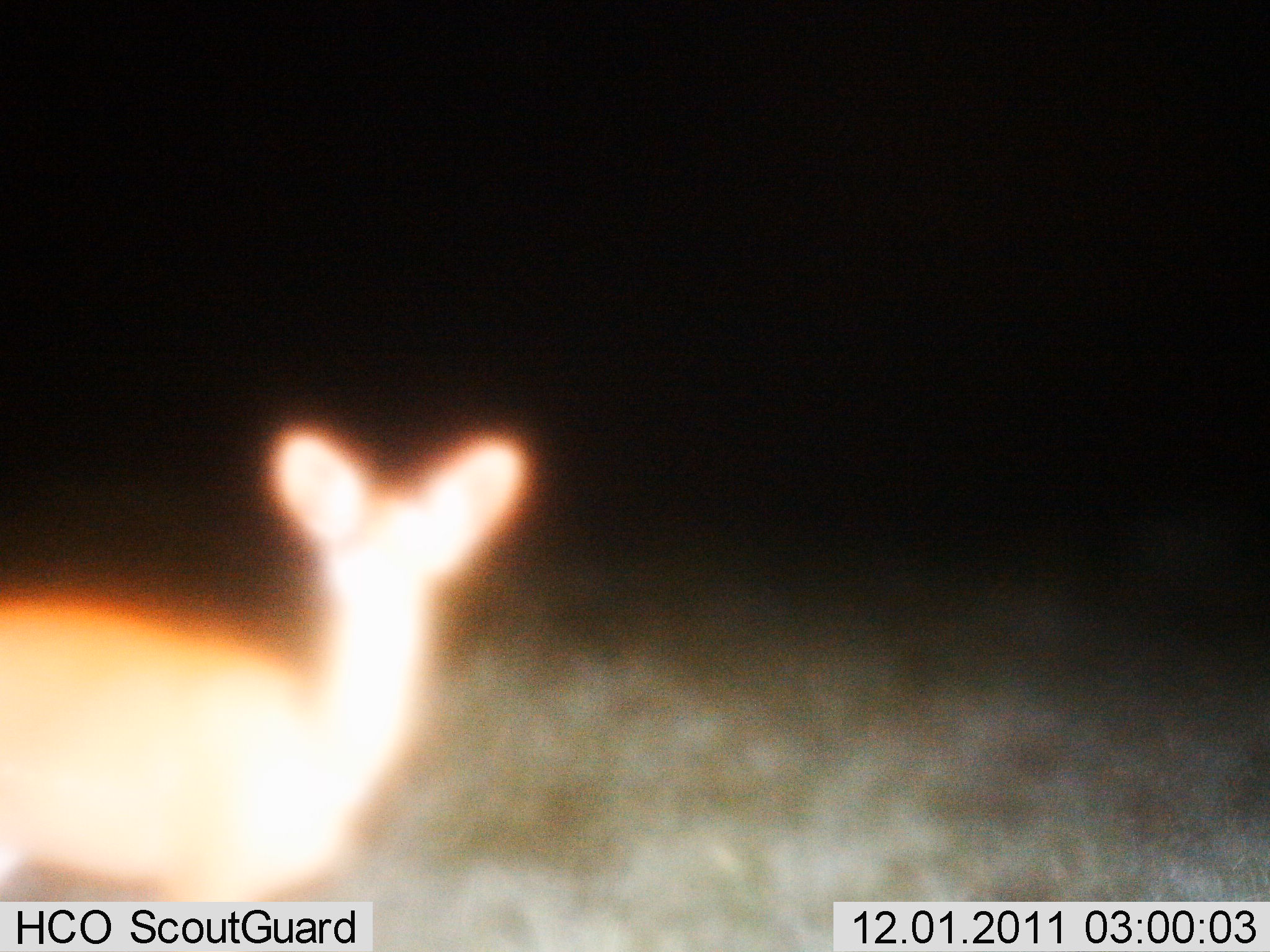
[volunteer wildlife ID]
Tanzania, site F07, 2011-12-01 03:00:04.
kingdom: Animalia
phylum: Chordata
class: Mammalia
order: Artiodactyla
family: Bovidae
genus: Madoqua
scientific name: Madoqua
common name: dikdik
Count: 1.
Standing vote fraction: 100%.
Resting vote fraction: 0%.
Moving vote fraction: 0%.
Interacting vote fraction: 0%.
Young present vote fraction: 0%.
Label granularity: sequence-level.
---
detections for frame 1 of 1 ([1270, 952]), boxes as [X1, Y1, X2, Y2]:
animal: [0, 412, 542, 904]